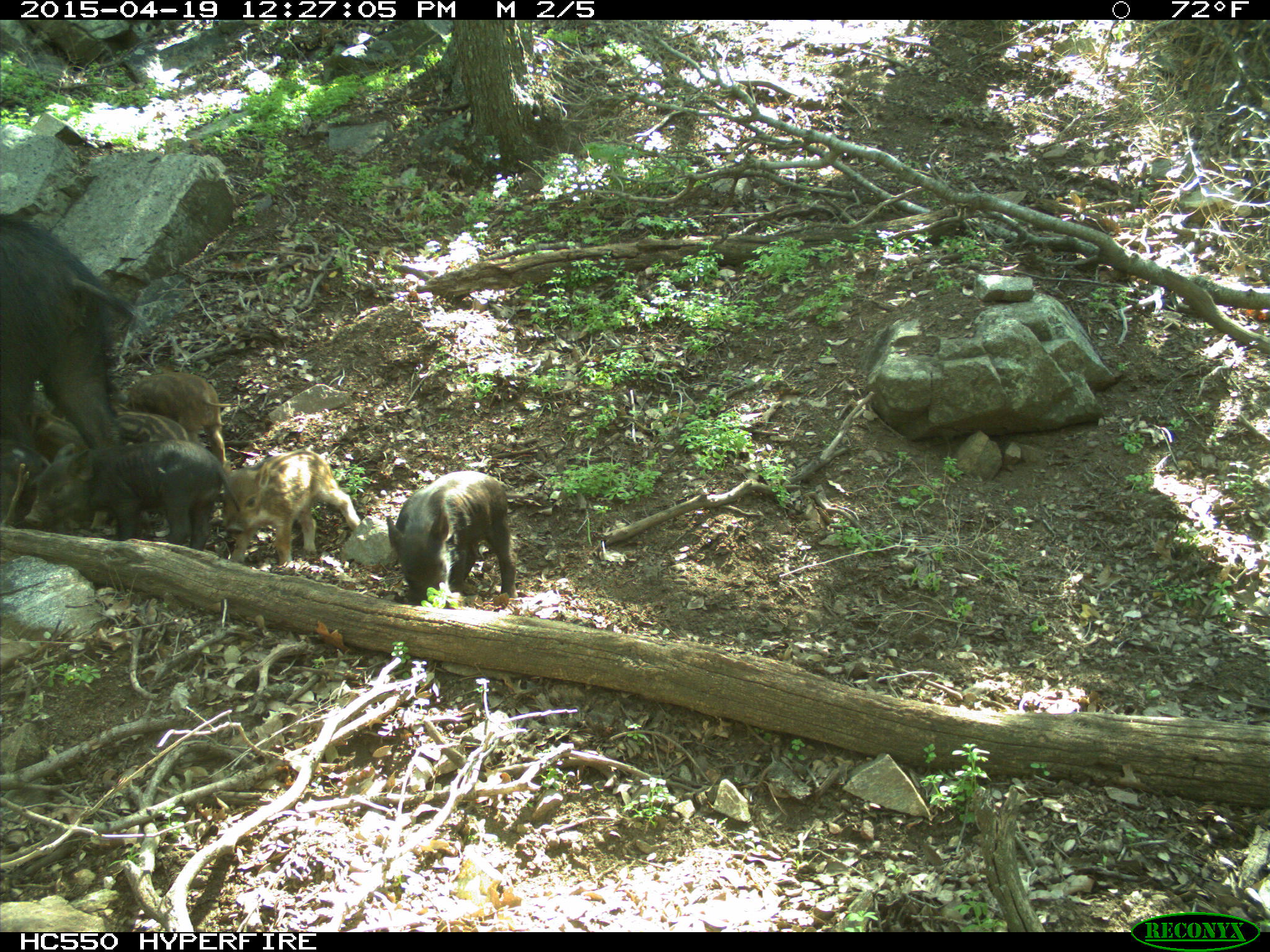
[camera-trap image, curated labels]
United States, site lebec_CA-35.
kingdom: Animalia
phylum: Chordata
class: Mammalia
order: Artiodactyla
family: Suidae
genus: Sus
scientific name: Sus scrofa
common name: wild boar